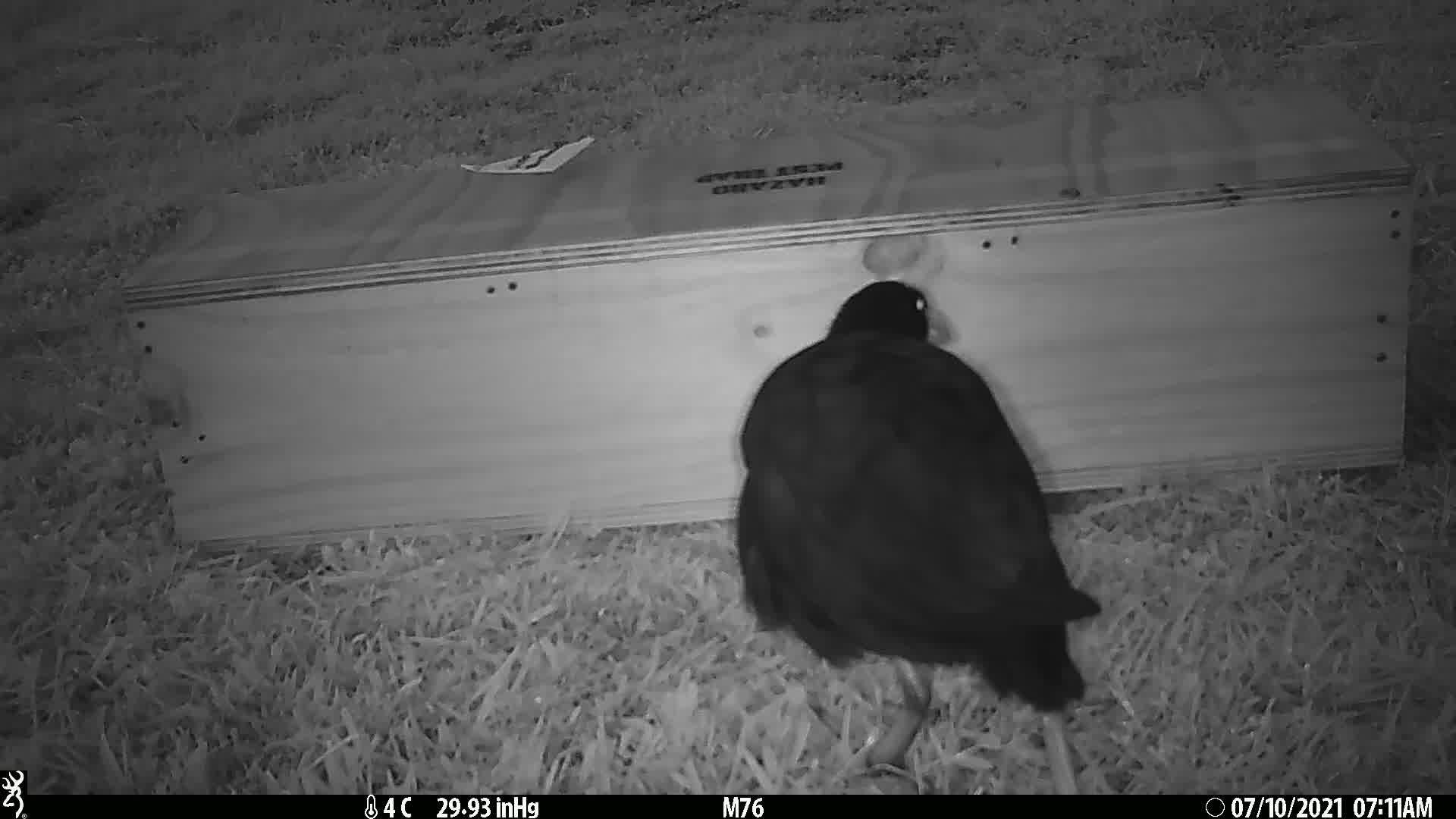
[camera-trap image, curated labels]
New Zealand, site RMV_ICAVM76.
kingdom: Animalia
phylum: Chordata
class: Aves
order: Gruiformes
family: Rallidae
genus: Porphyrio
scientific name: Porphyrio melanotus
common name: australasian swamphen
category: pukeko